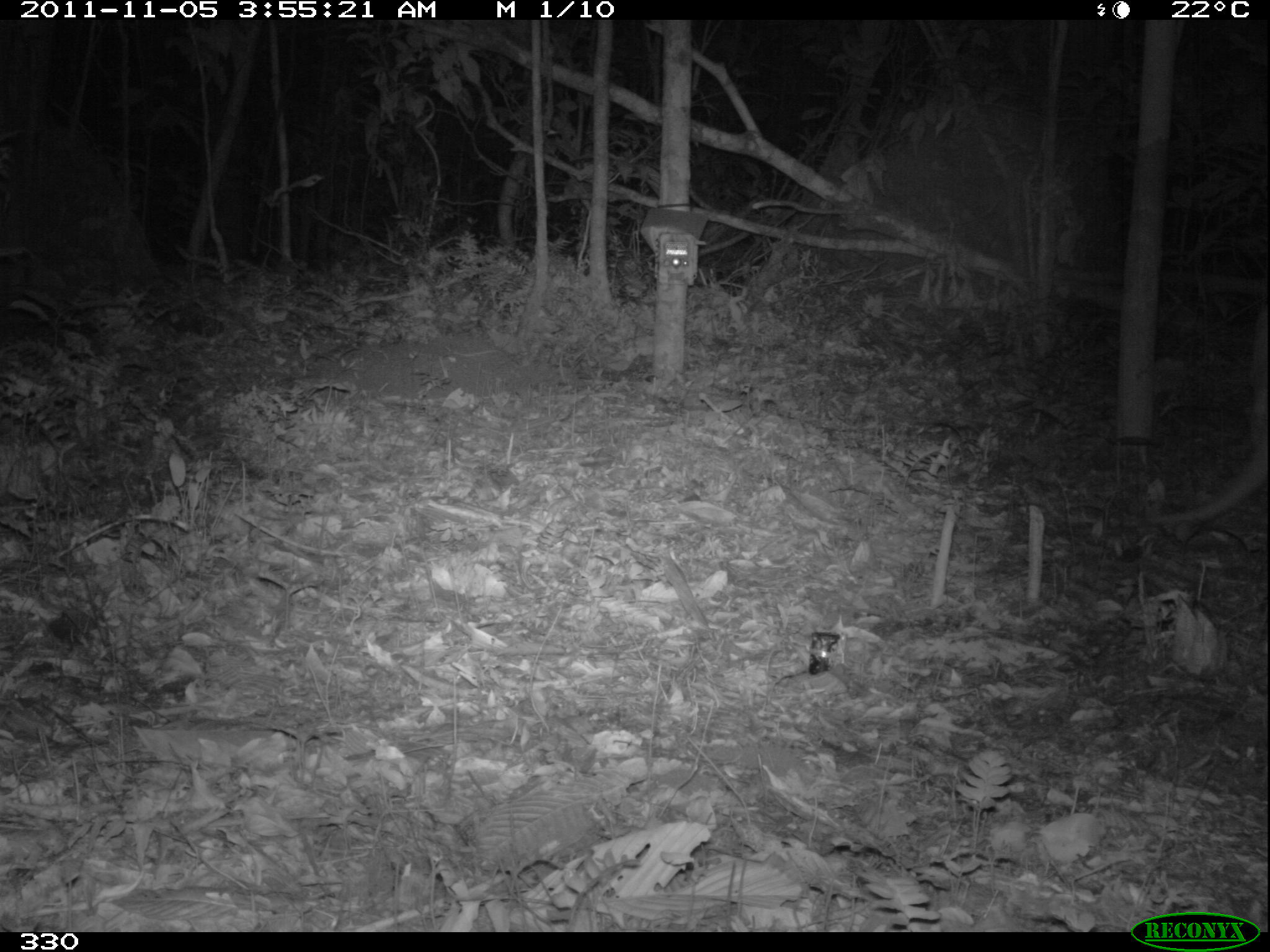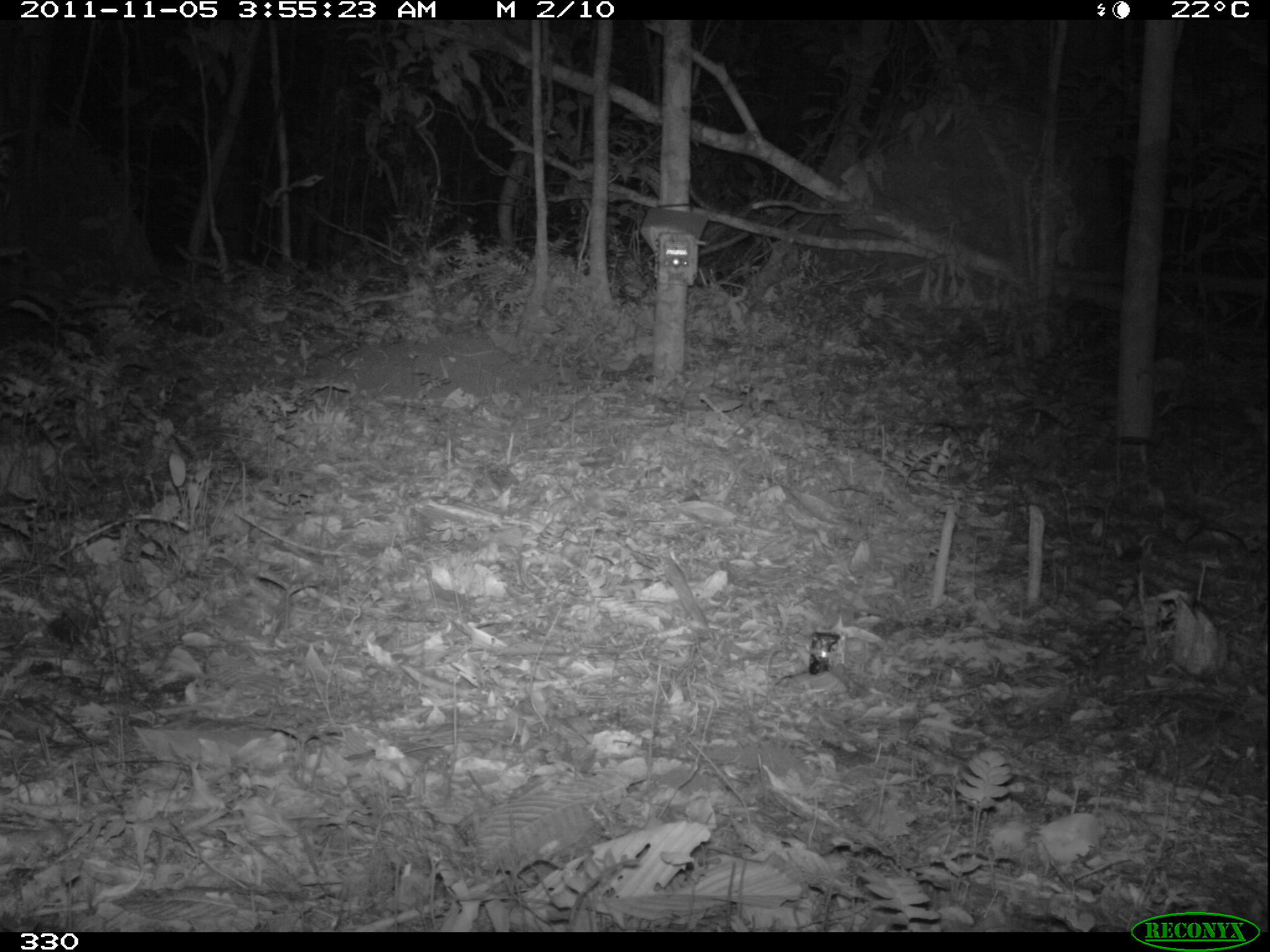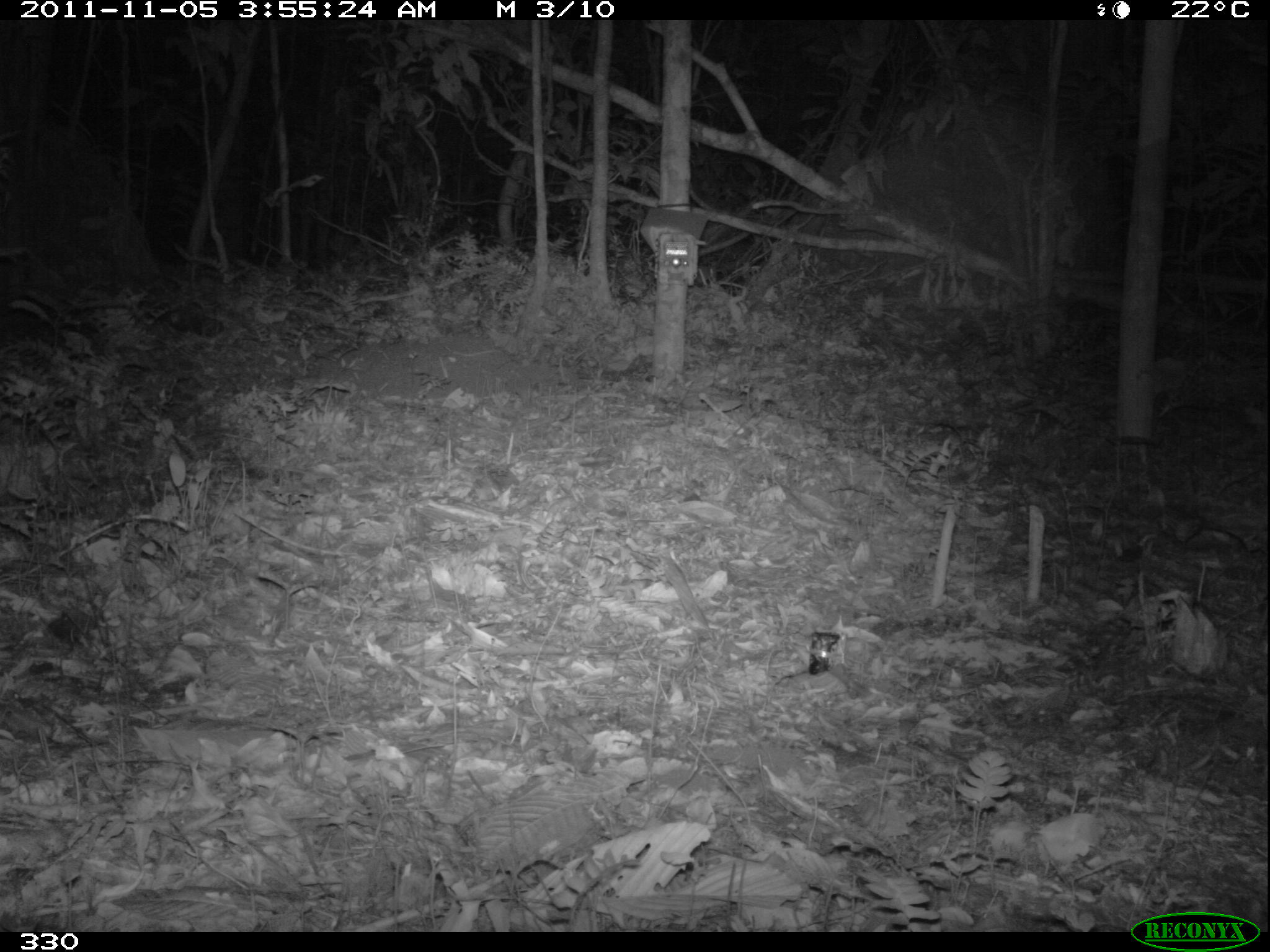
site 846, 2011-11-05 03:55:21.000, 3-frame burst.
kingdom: Animalia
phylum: Chordata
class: Mammalia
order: Cingulata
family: Chlamyphoridae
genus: Priodontes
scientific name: Priodontes maximus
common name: giant armadillo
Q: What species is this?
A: Priodontes maximus (giant armadillo).